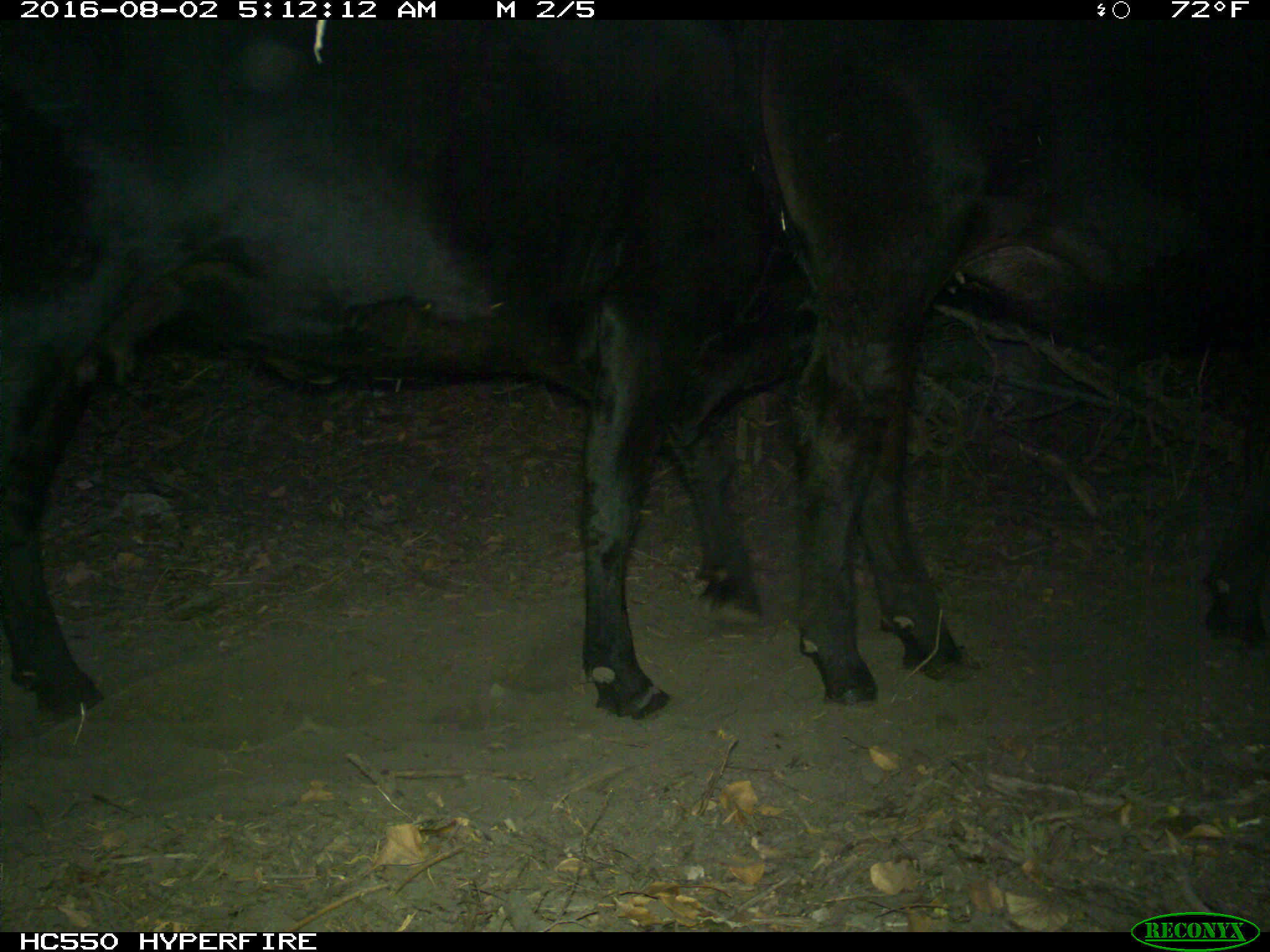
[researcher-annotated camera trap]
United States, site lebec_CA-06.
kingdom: Animalia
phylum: Chordata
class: Mammalia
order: Artiodactyla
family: Bovidae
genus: Bos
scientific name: Bos taurus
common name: domestic cow